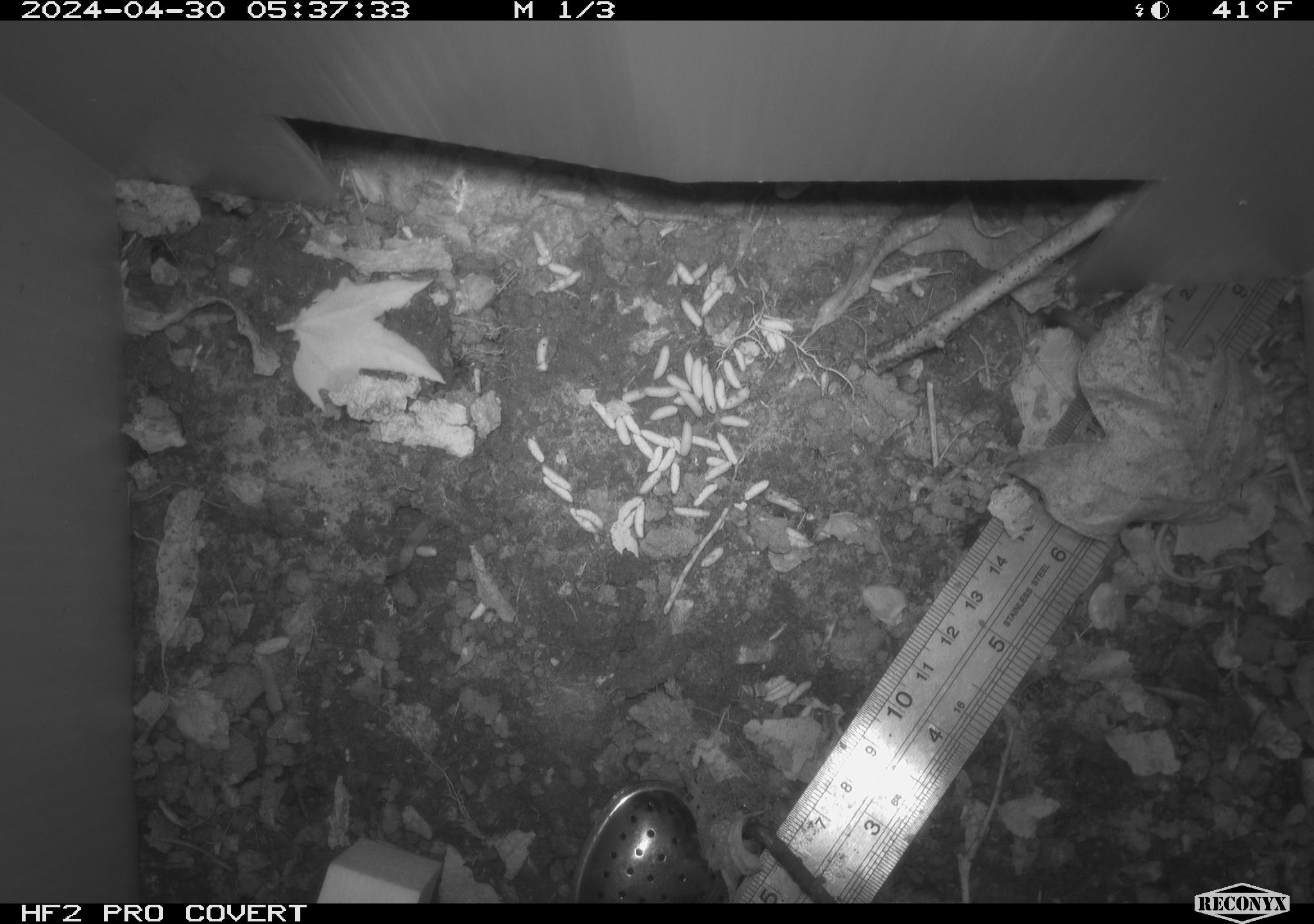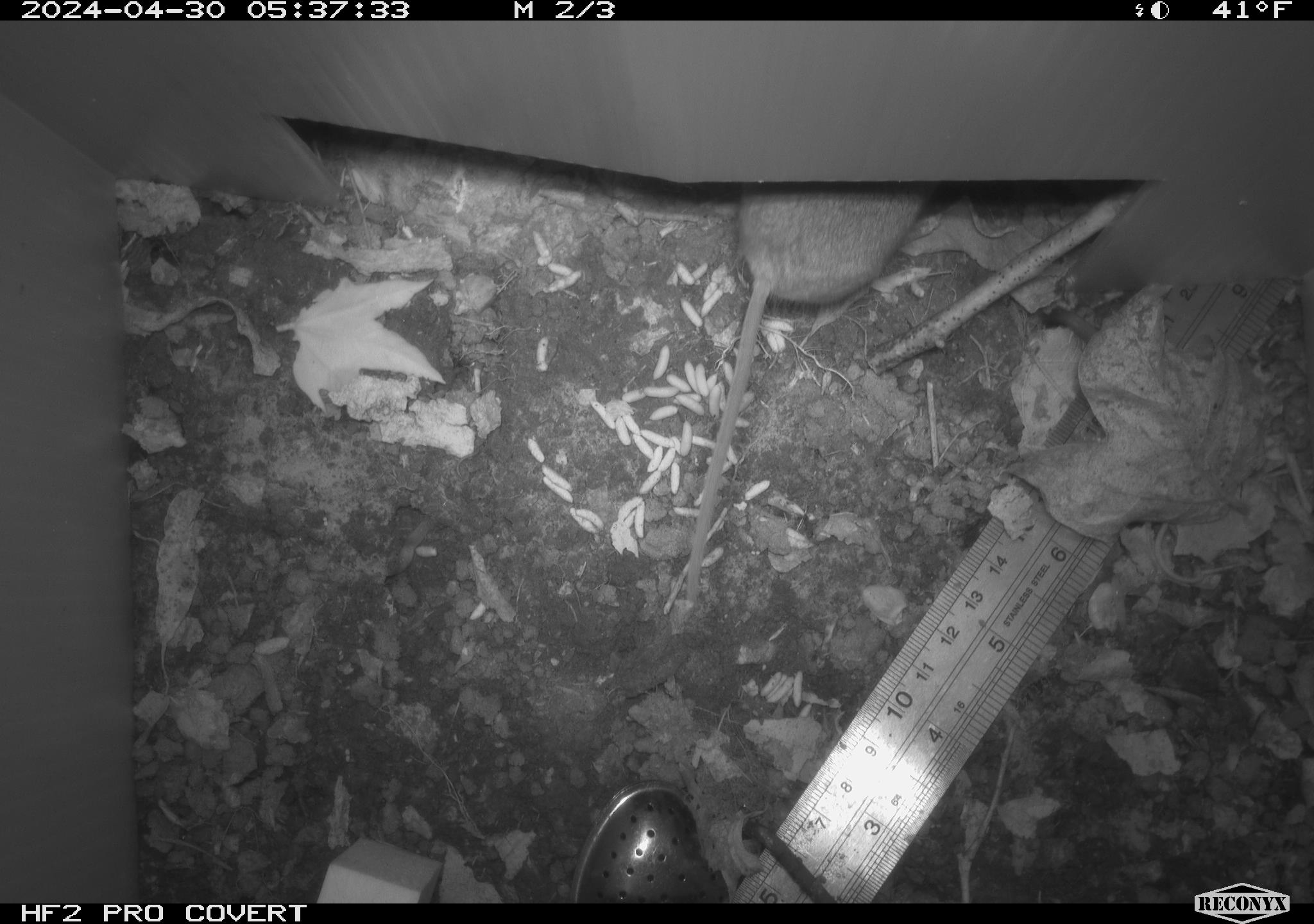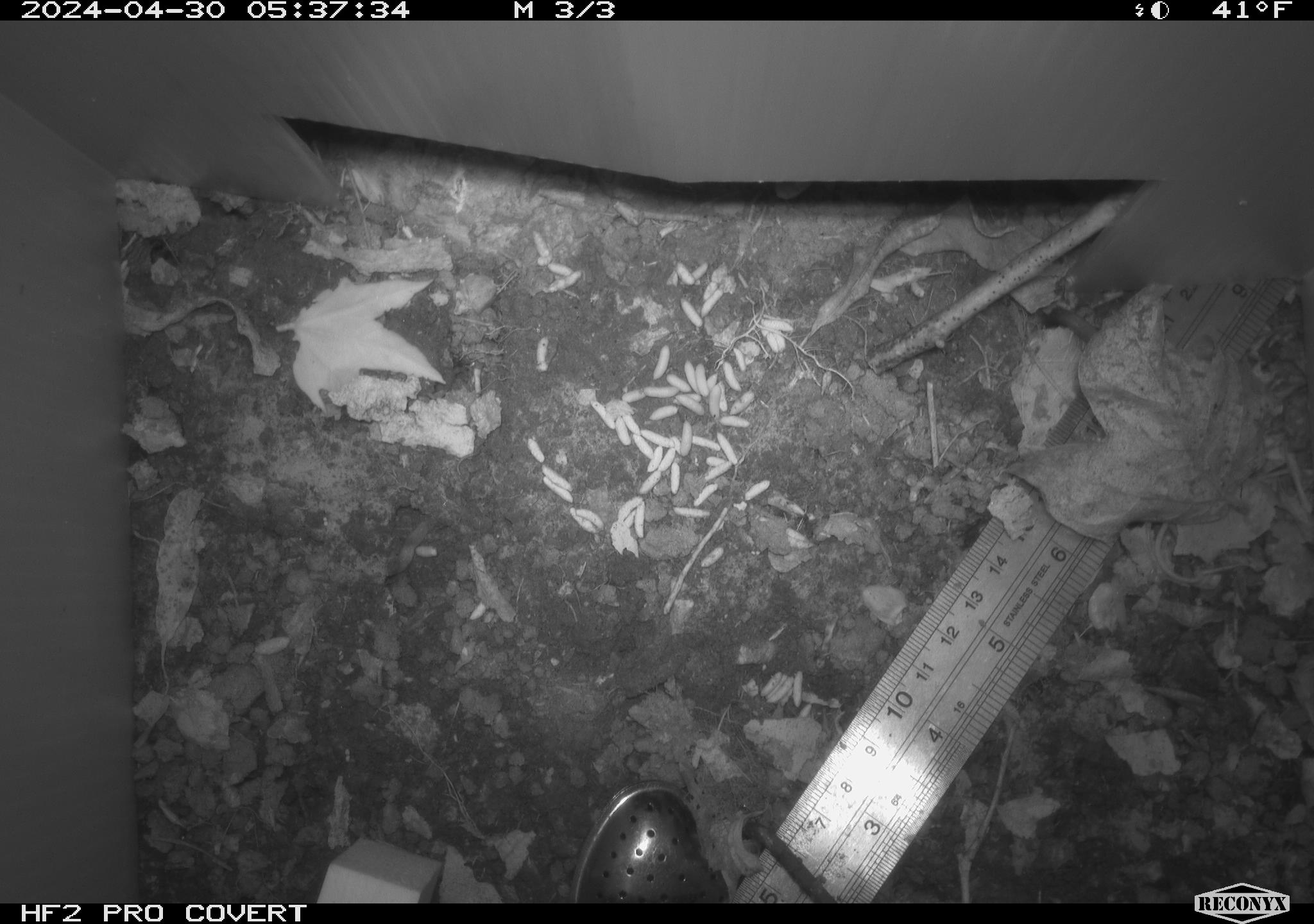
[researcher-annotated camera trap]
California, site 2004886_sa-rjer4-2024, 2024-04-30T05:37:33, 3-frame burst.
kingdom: Animalia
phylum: Chordata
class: Mammalia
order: Rodentia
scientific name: Rodentia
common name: mouse species